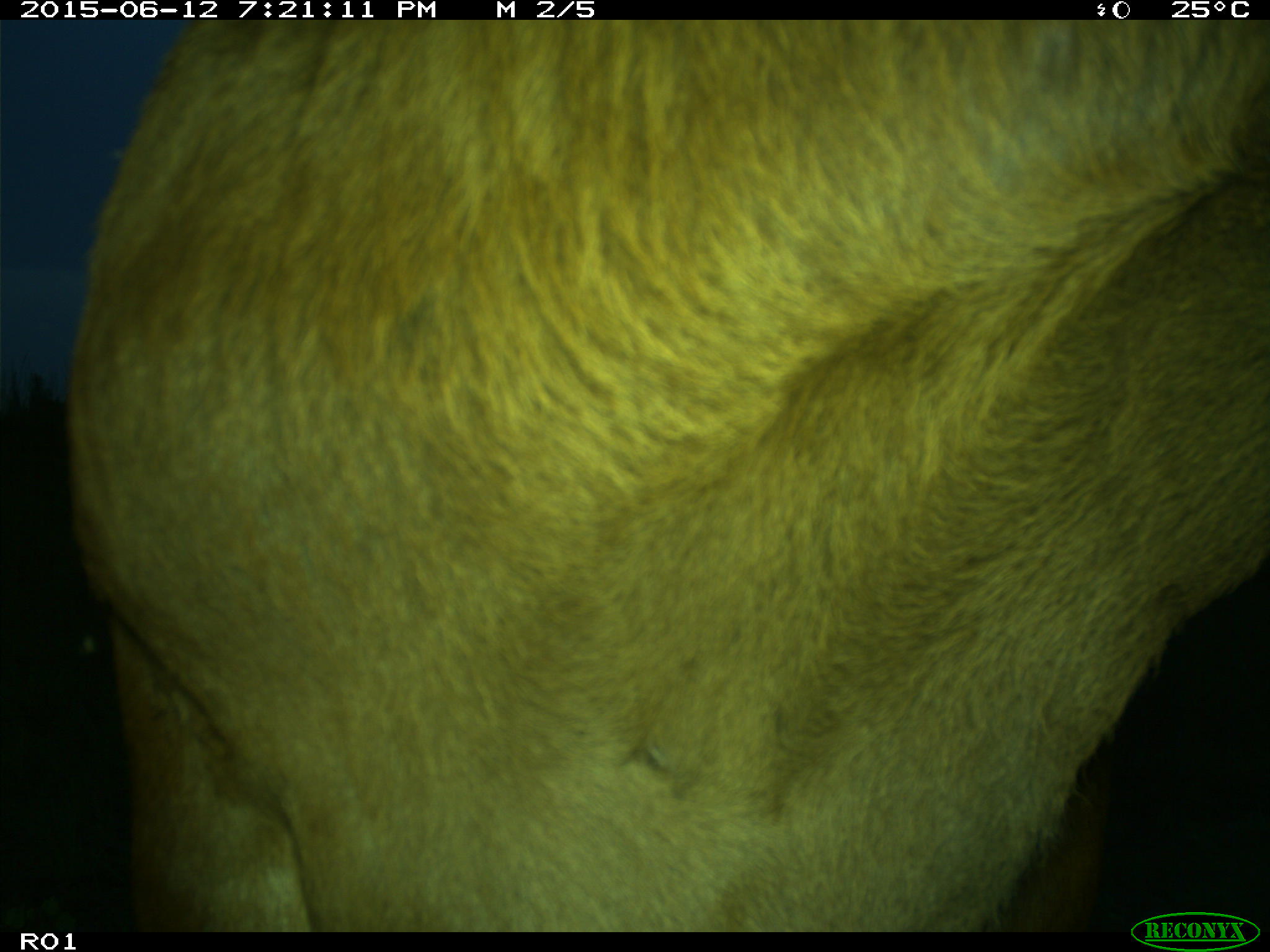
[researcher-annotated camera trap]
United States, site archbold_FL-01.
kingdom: Animalia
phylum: Chordata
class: Mammalia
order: Artiodactyla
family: Bovidae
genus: Bos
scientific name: Bos taurus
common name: domestic cow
Bos taurus (domestic cow).